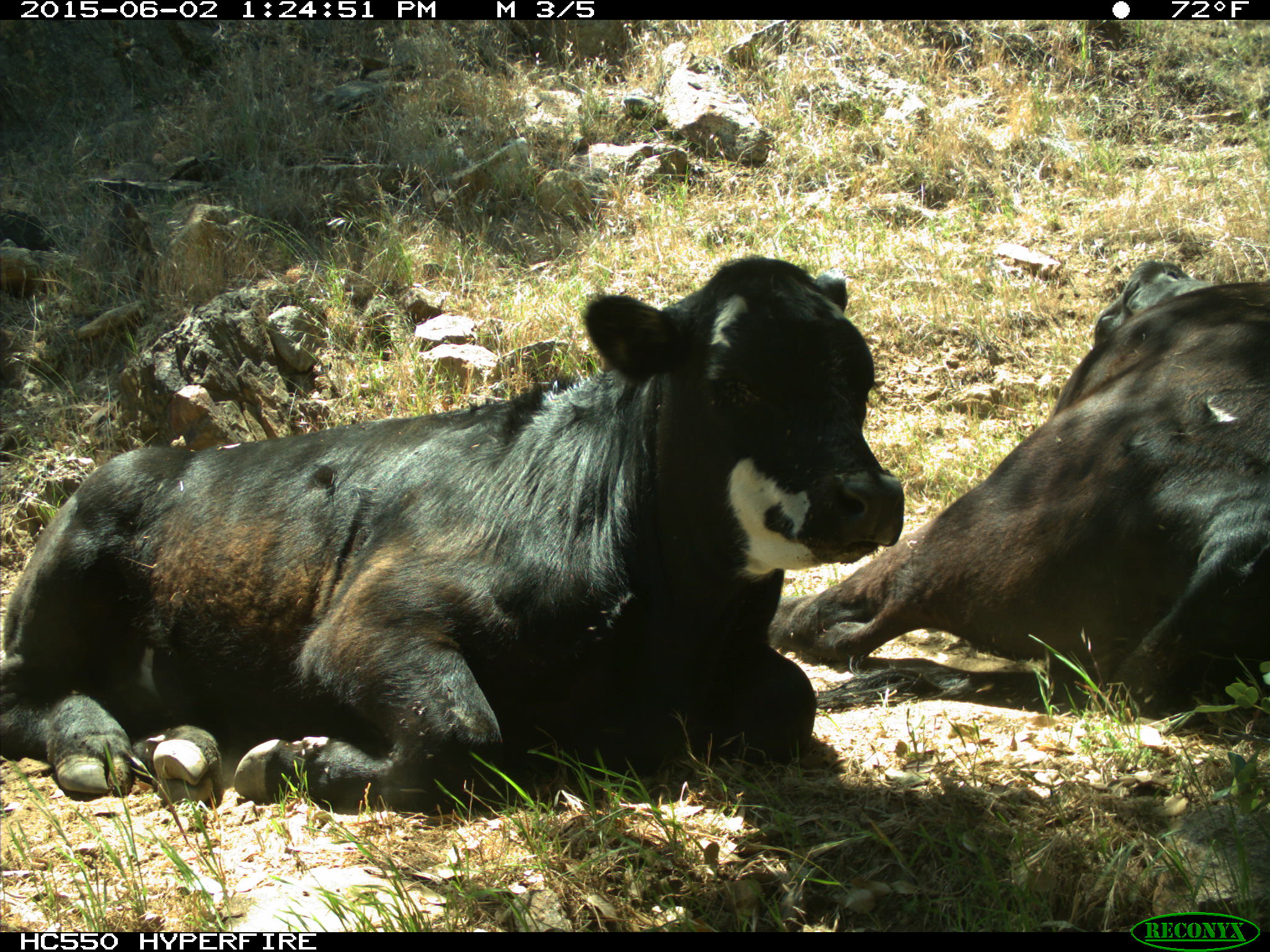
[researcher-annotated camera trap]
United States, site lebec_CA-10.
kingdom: Animalia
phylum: Chordata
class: Mammalia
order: Artiodactyla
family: Bovidae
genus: Bos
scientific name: Bos taurus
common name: domestic cow